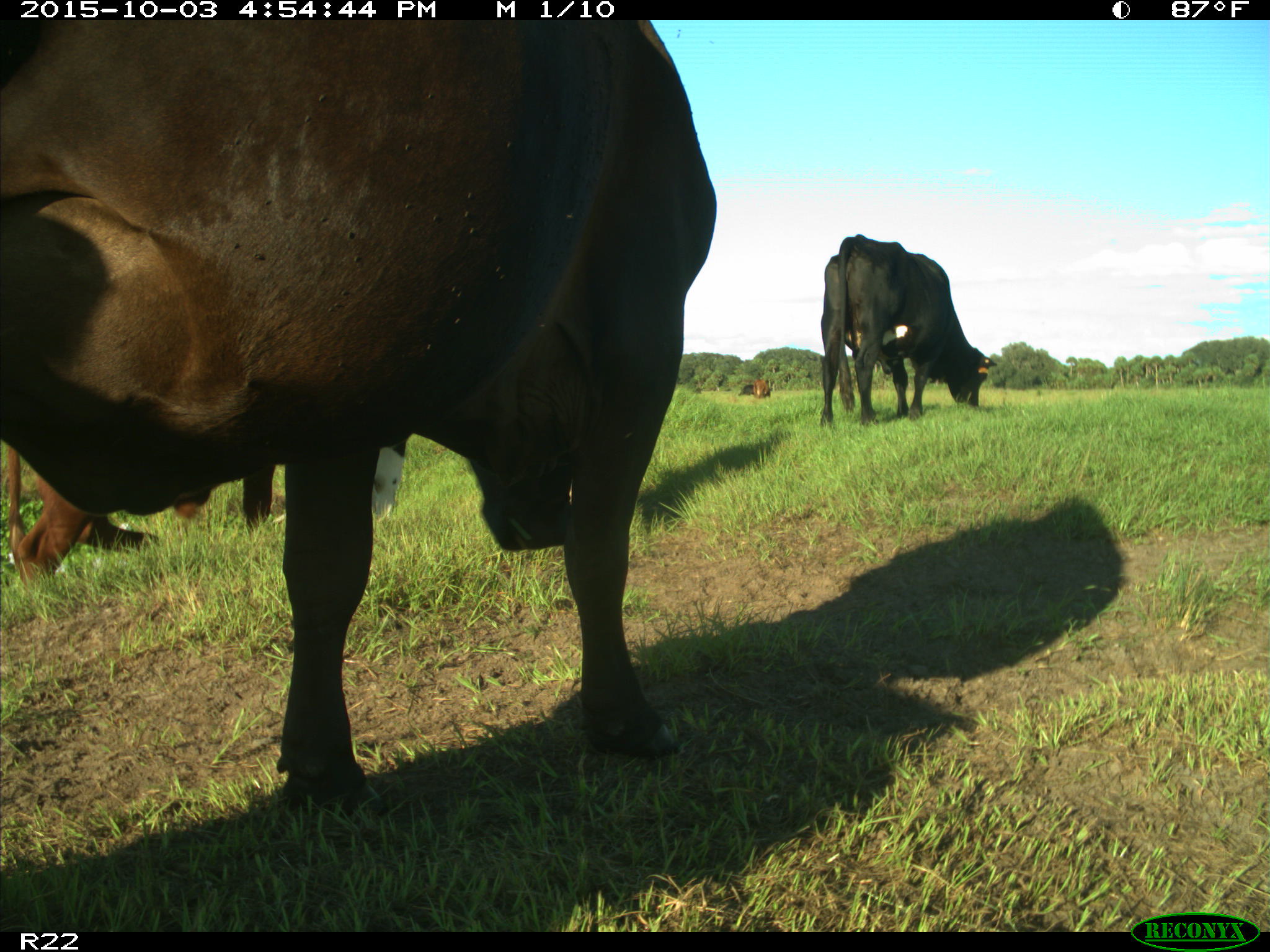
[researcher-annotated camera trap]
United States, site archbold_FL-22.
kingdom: Animalia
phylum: Chordata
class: Mammalia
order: Artiodactyla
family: Bovidae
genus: Bos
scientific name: Bos taurus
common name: domestic cow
Bos taurus (domestic cow).